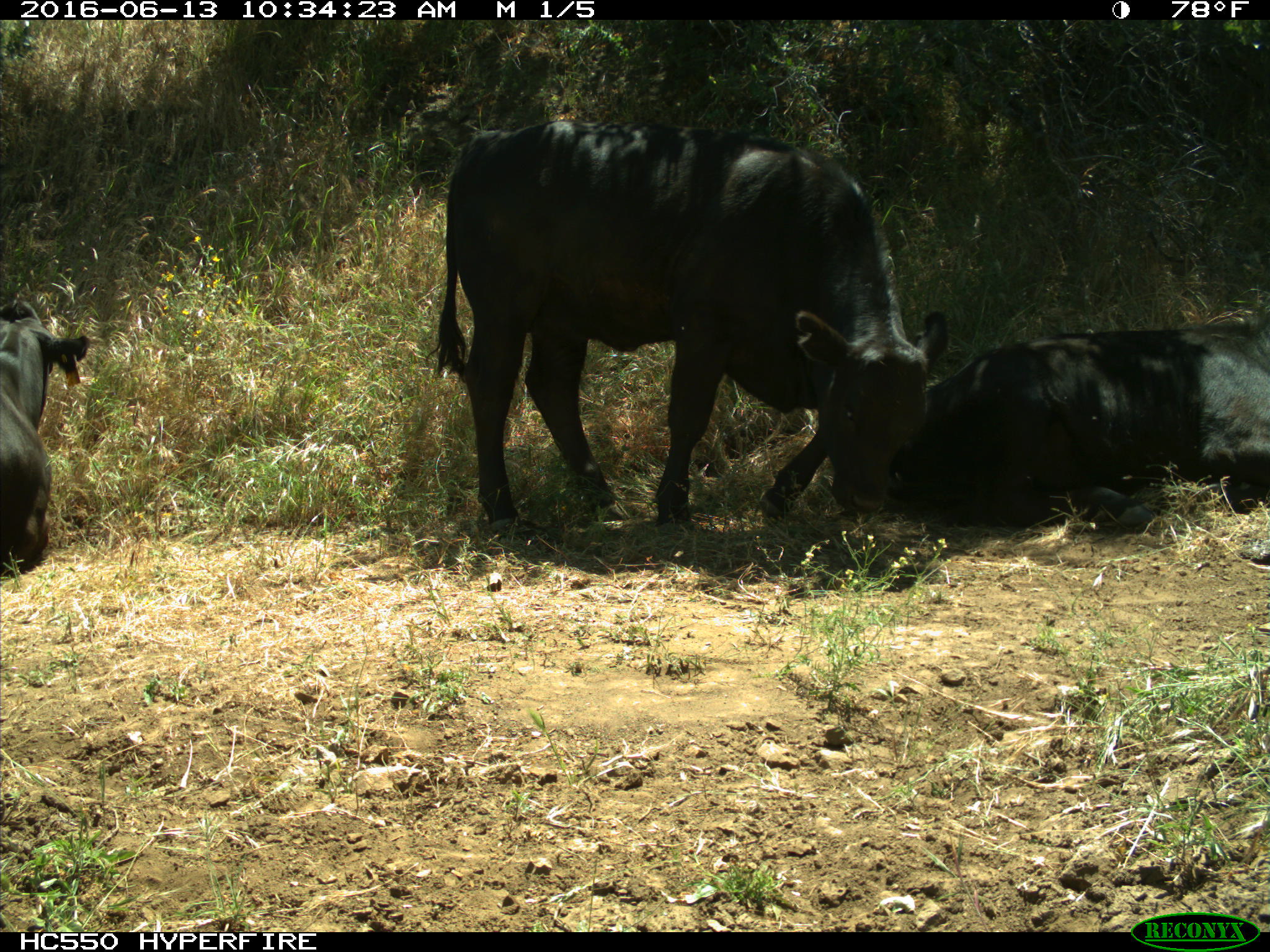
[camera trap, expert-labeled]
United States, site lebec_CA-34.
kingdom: Animalia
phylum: Chordata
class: Mammalia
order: Artiodactyla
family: Bovidae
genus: Bos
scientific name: Bos taurus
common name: domestic cow